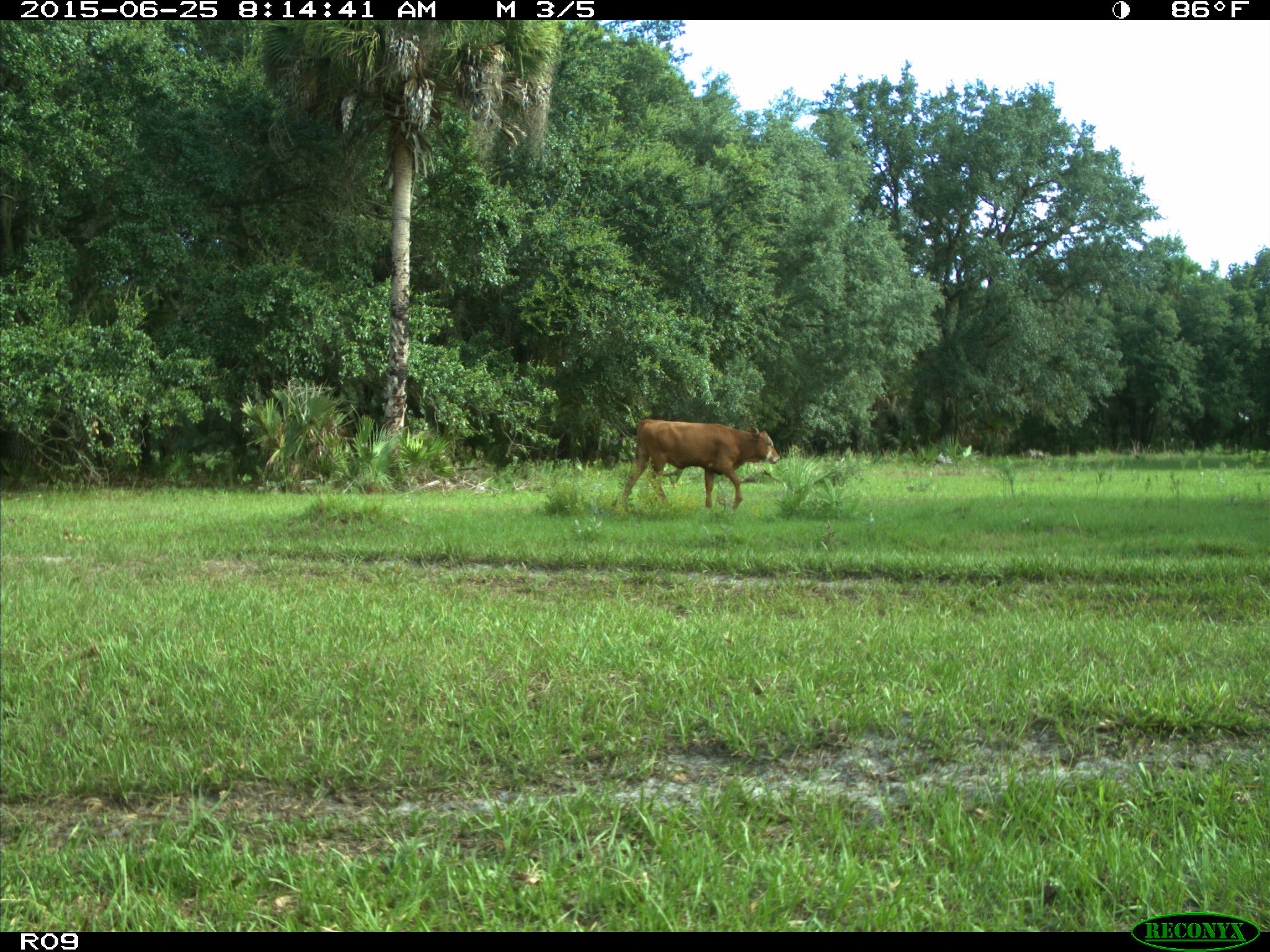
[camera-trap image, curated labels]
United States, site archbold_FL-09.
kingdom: Animalia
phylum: Chordata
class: Mammalia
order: Artiodactyla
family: Bovidae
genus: Bos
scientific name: Bos taurus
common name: domestic cow